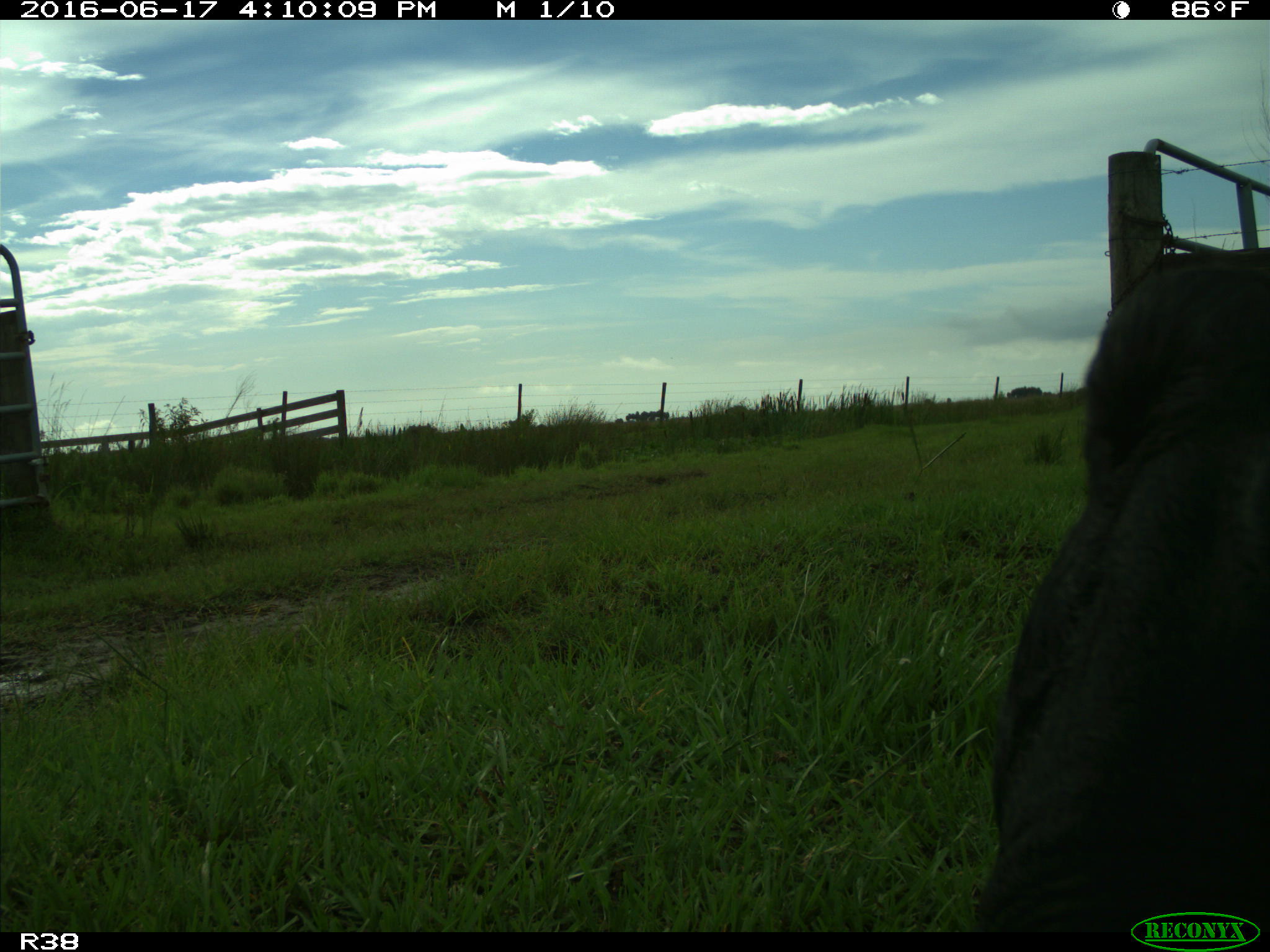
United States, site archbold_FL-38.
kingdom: Animalia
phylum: Chordata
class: Mammalia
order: Artiodactyla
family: Bovidae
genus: Bos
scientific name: Bos taurus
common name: domestic cow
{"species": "Bos taurus (domestic cow)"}